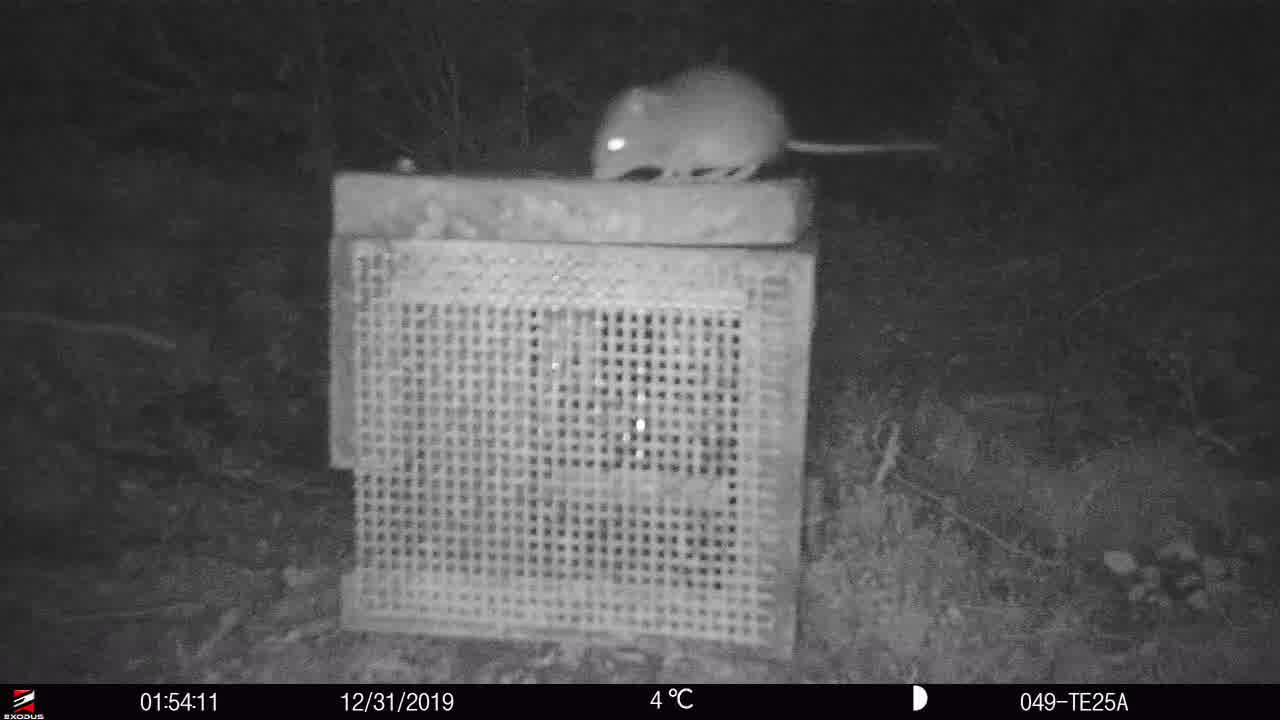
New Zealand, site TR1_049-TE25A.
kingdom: Animalia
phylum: Chordata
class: Mammalia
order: Rodentia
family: Muridae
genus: Mus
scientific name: Mus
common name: mouse